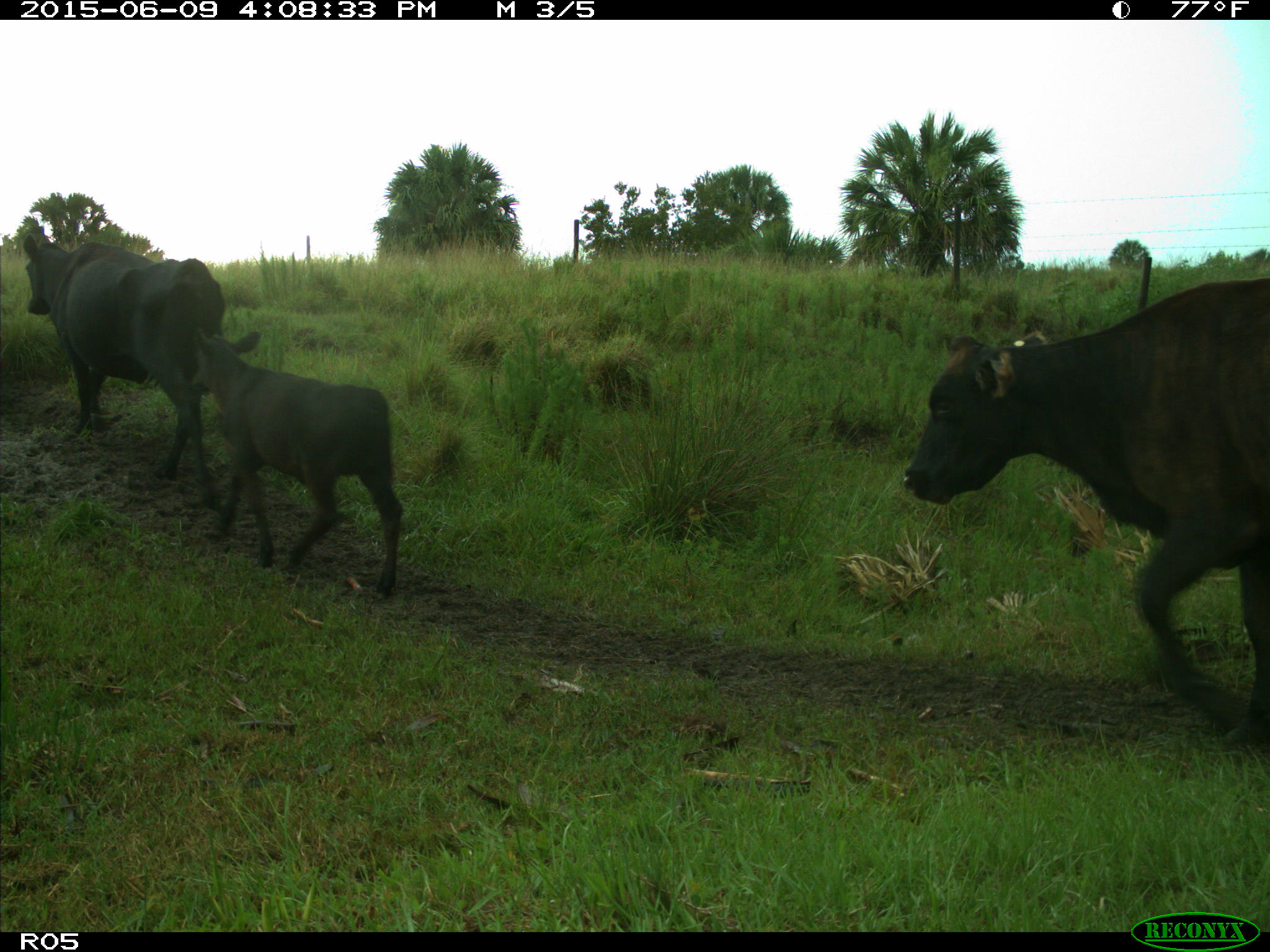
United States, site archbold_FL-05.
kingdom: Animalia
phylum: Chordata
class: Mammalia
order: Artiodactyla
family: Bovidae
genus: Bos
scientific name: Bos taurus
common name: domestic cow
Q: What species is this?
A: Bos taurus (domestic cow).